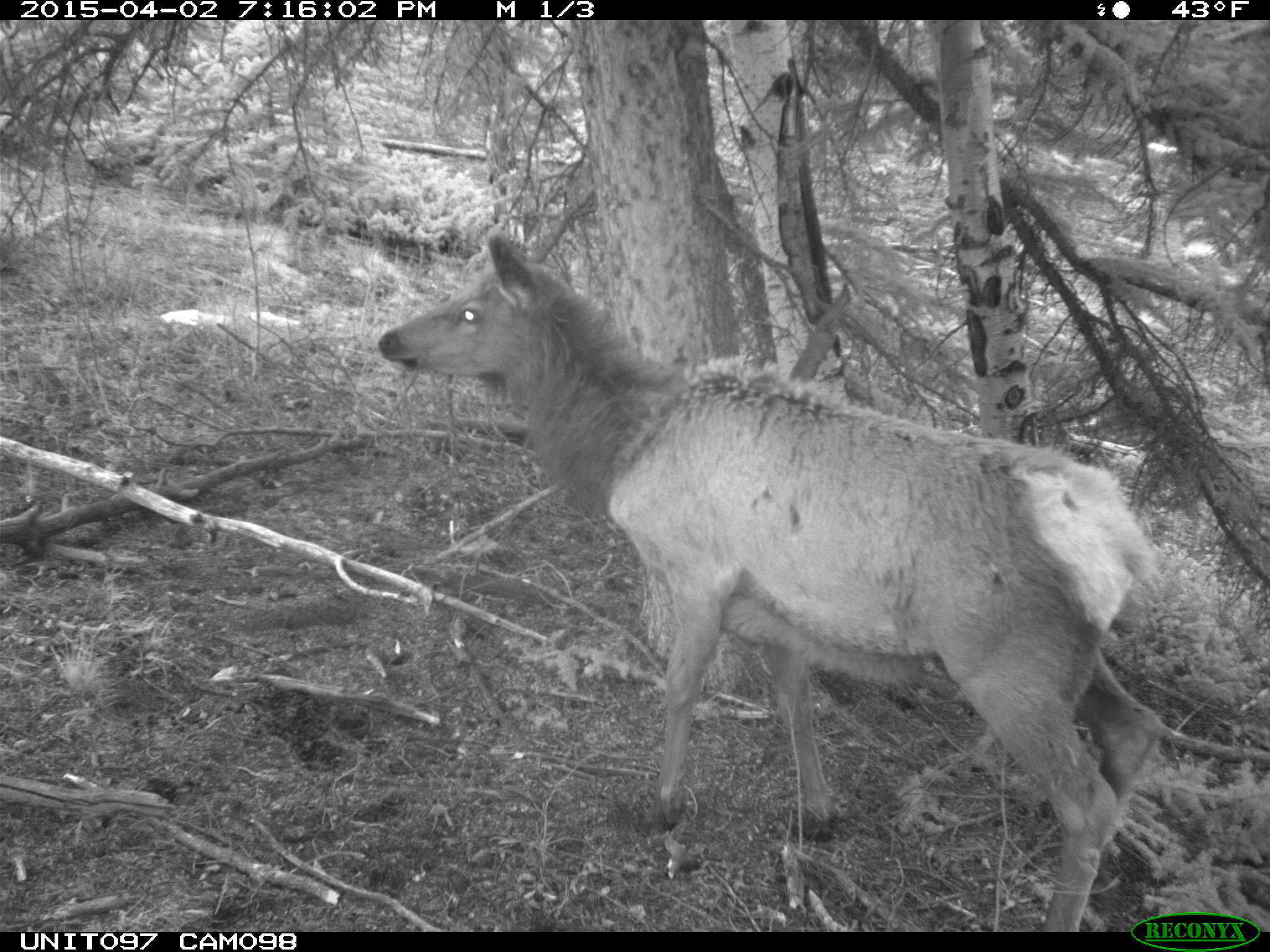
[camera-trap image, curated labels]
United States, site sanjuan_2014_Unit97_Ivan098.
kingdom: Animalia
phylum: Chordata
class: Mammalia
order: Artiodactyla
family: Cervidae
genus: Cervus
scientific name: Cervus elaphus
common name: red deer